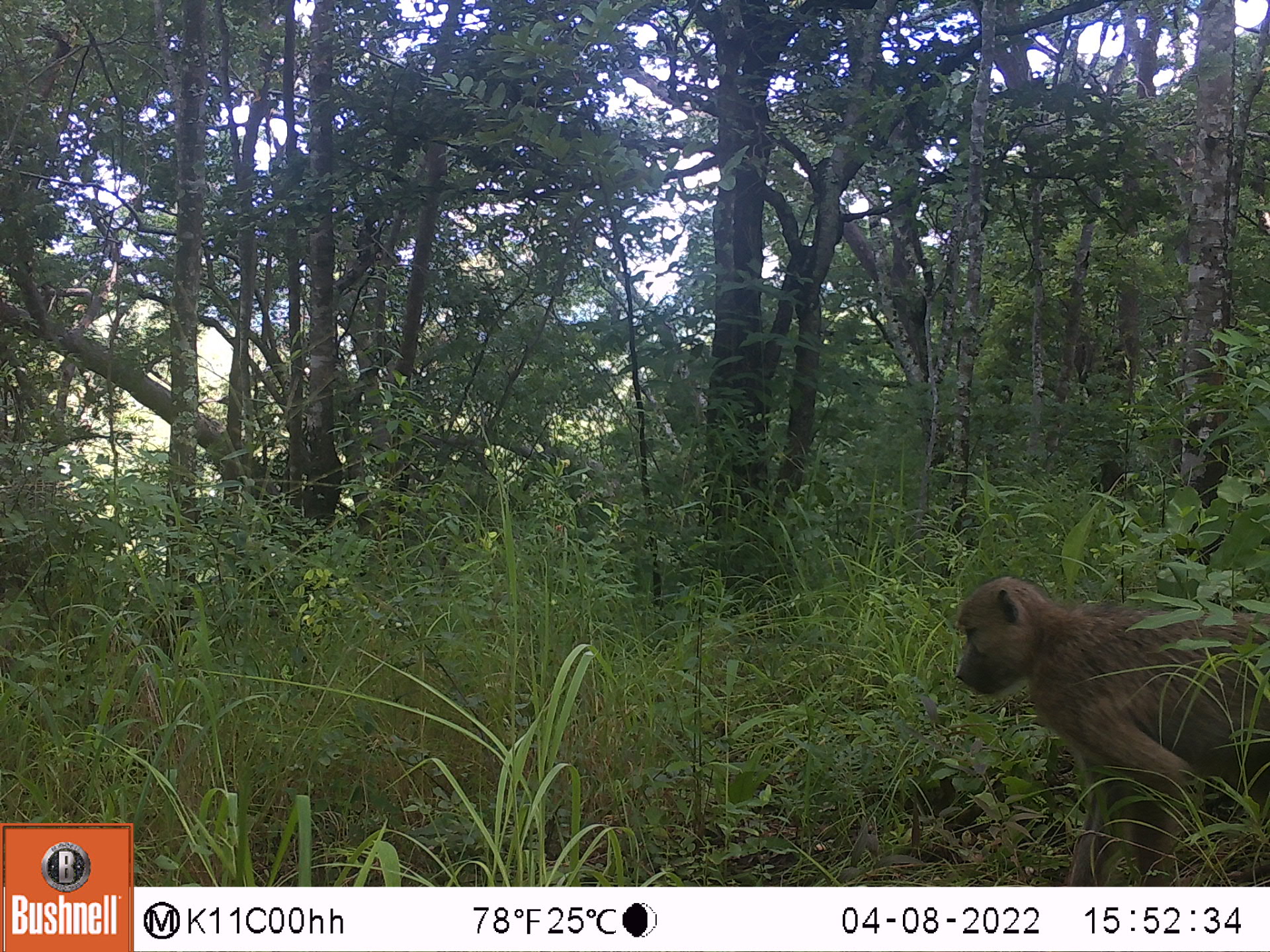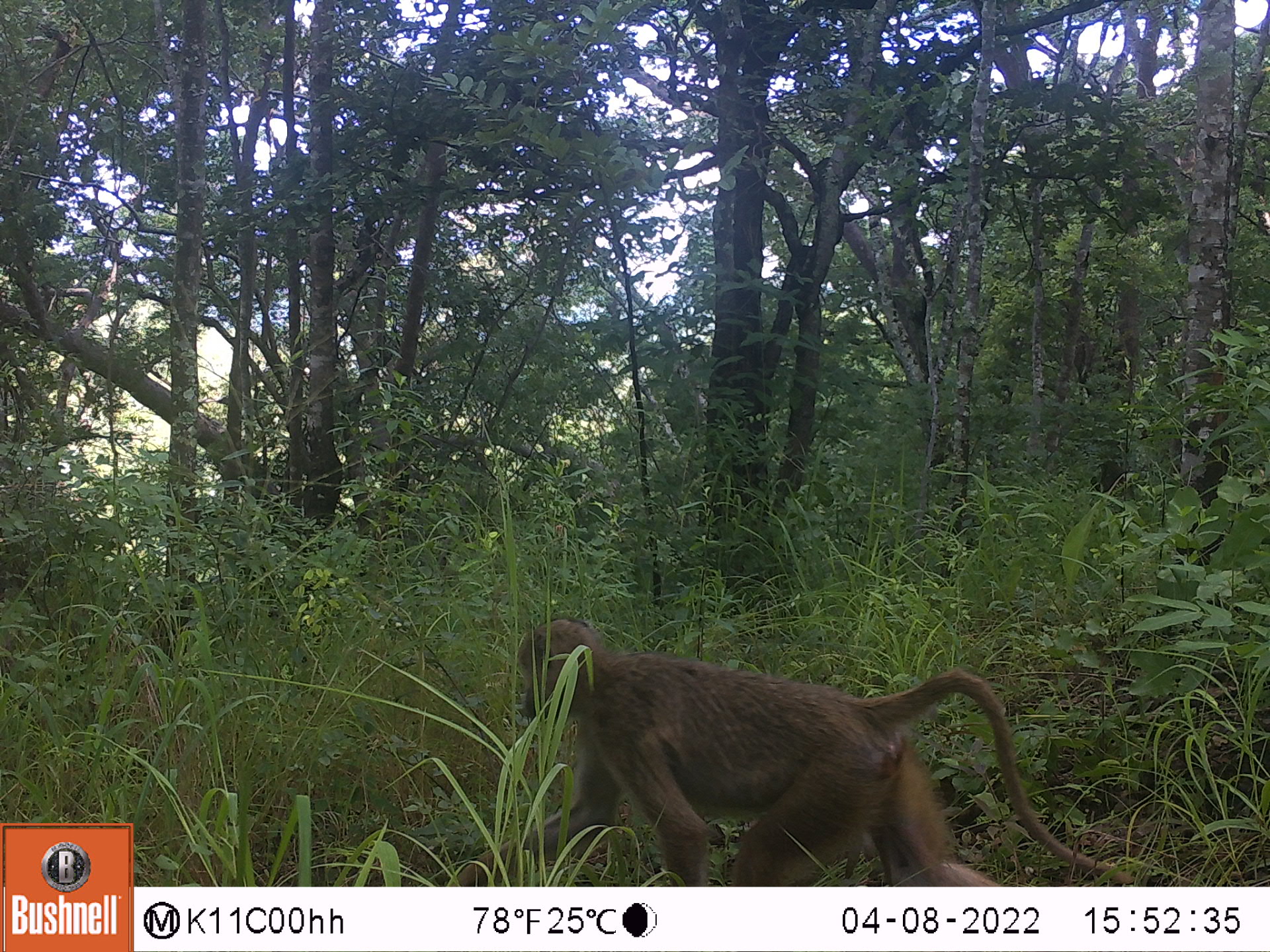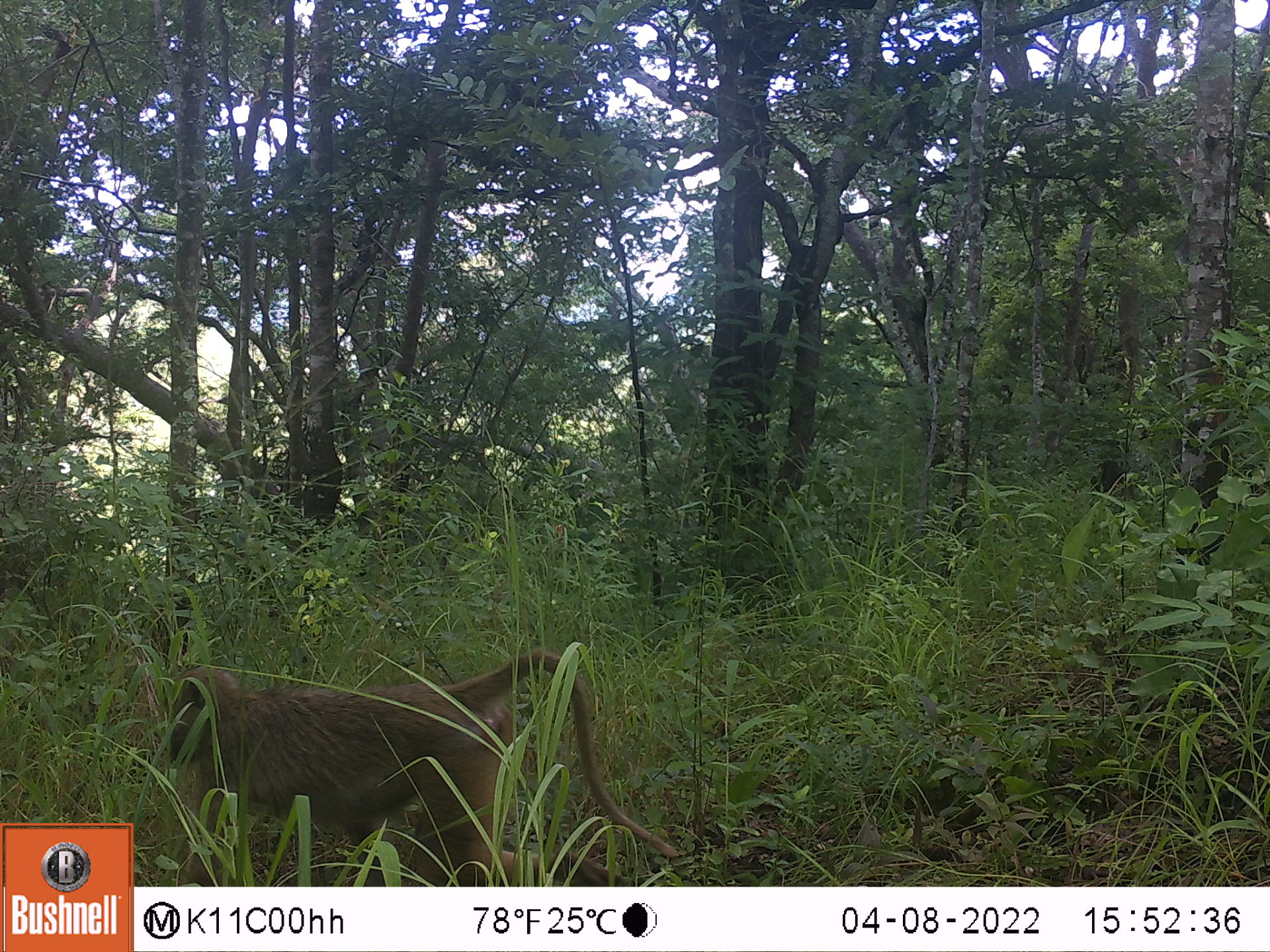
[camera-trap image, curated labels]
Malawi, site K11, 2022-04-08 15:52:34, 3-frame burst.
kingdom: Animalia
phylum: Chordata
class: Mammalia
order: Primates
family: Cercopithecidae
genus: Papio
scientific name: Papio cynocephalus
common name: yellow baboon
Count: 1.